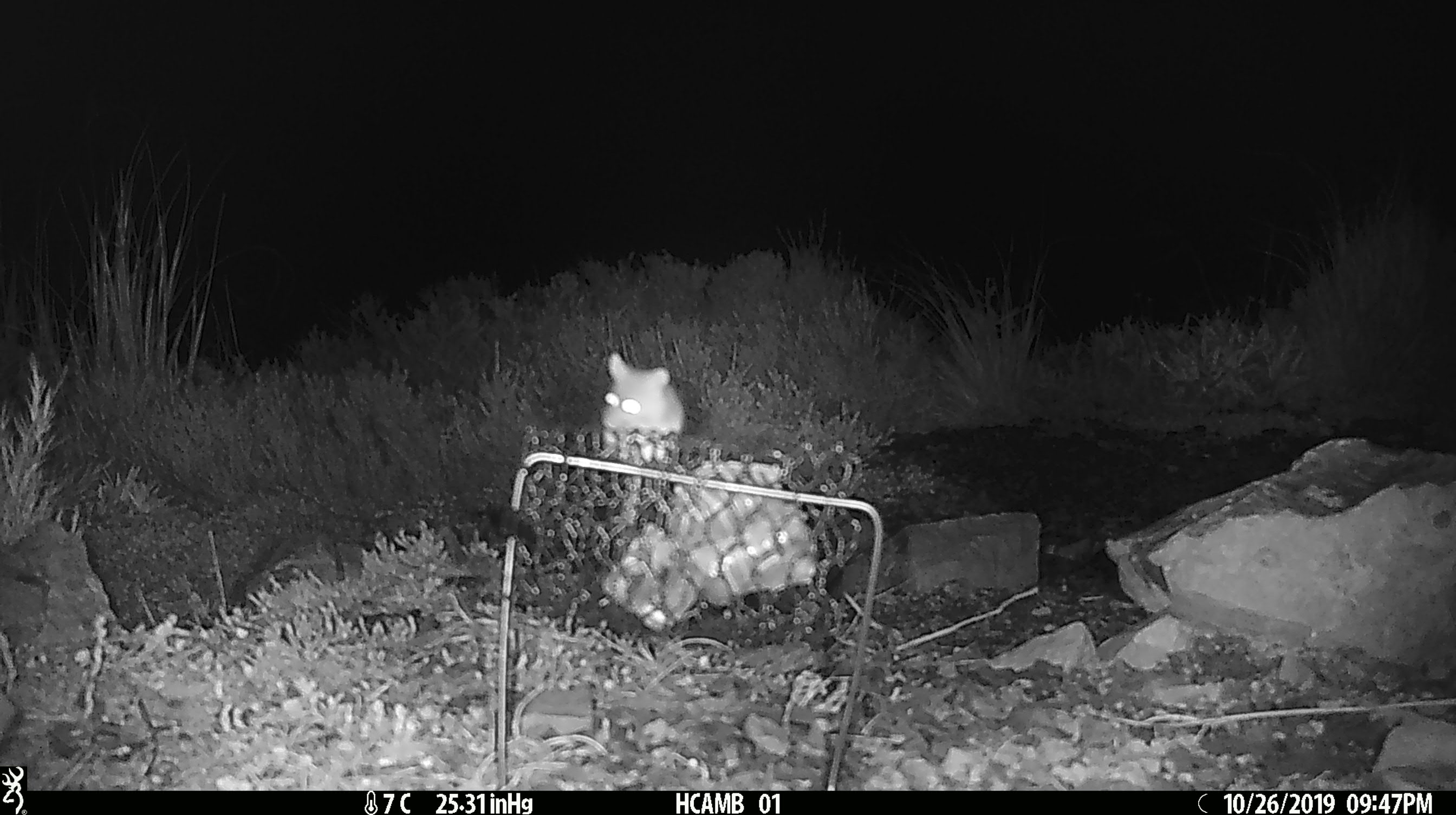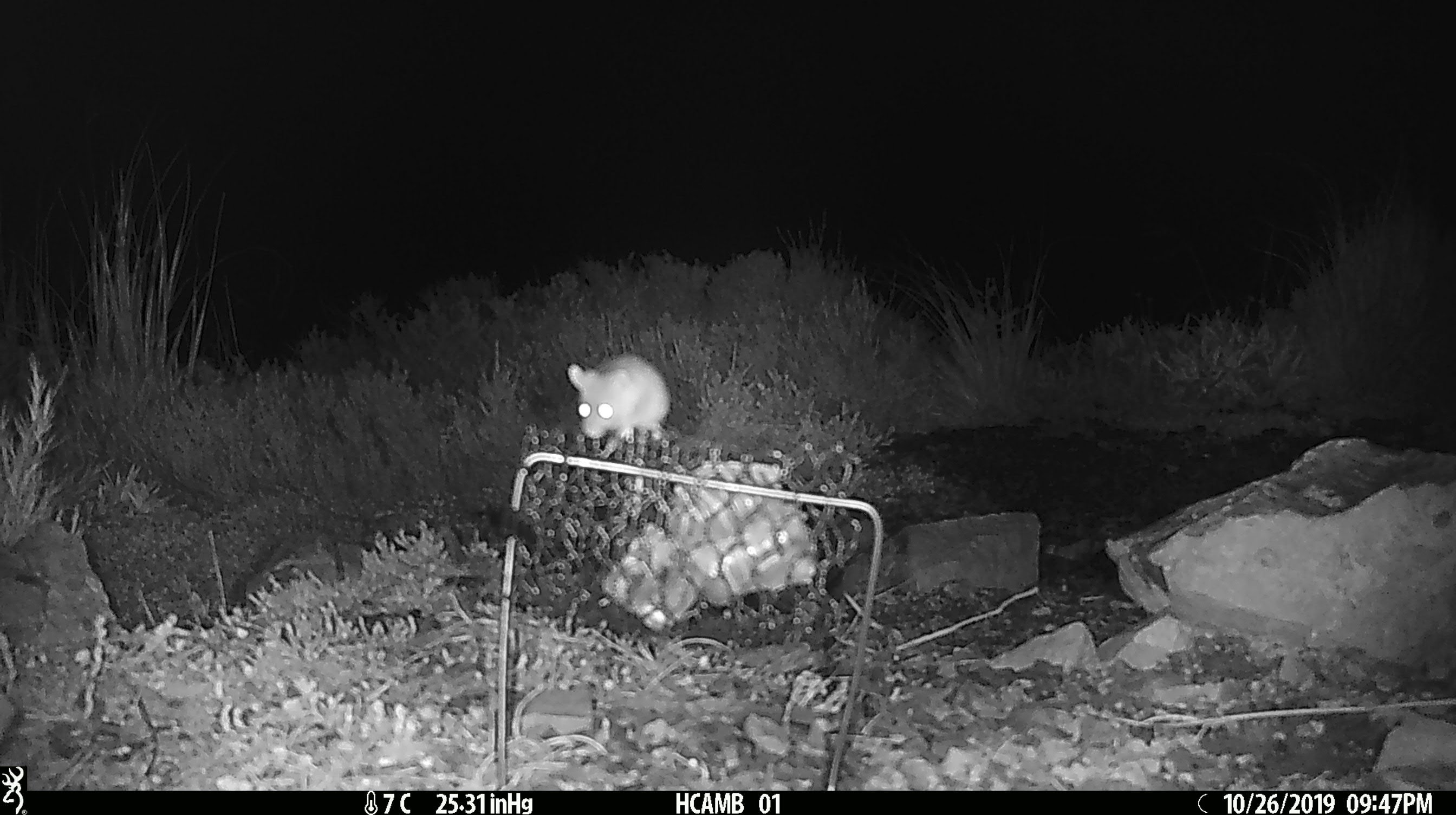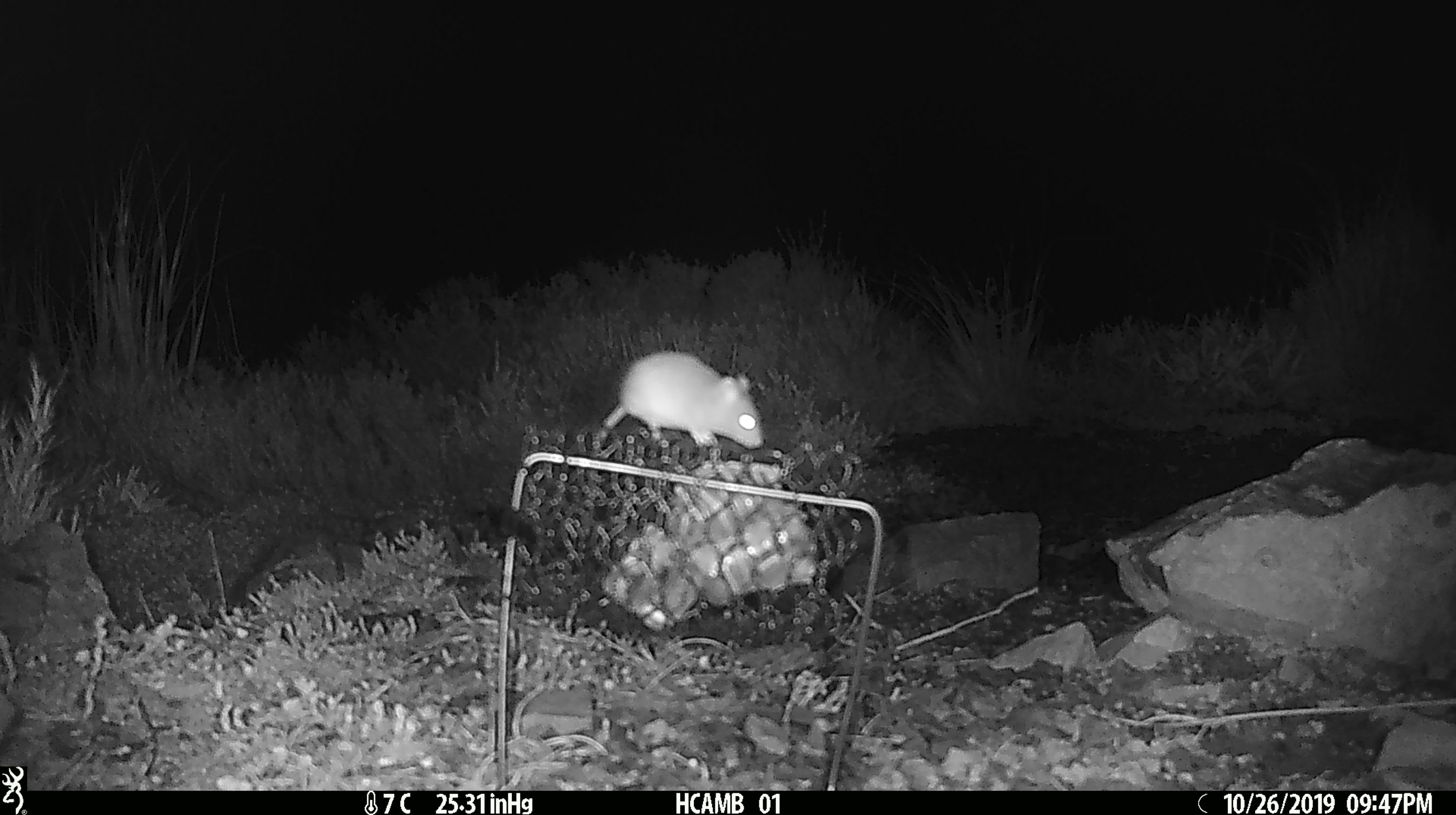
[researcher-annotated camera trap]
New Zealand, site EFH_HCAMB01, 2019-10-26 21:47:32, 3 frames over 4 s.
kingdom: Animalia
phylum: Chordata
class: Mammalia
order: Rodentia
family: Muridae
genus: Mus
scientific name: Mus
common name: mouse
Mouse (Mus).